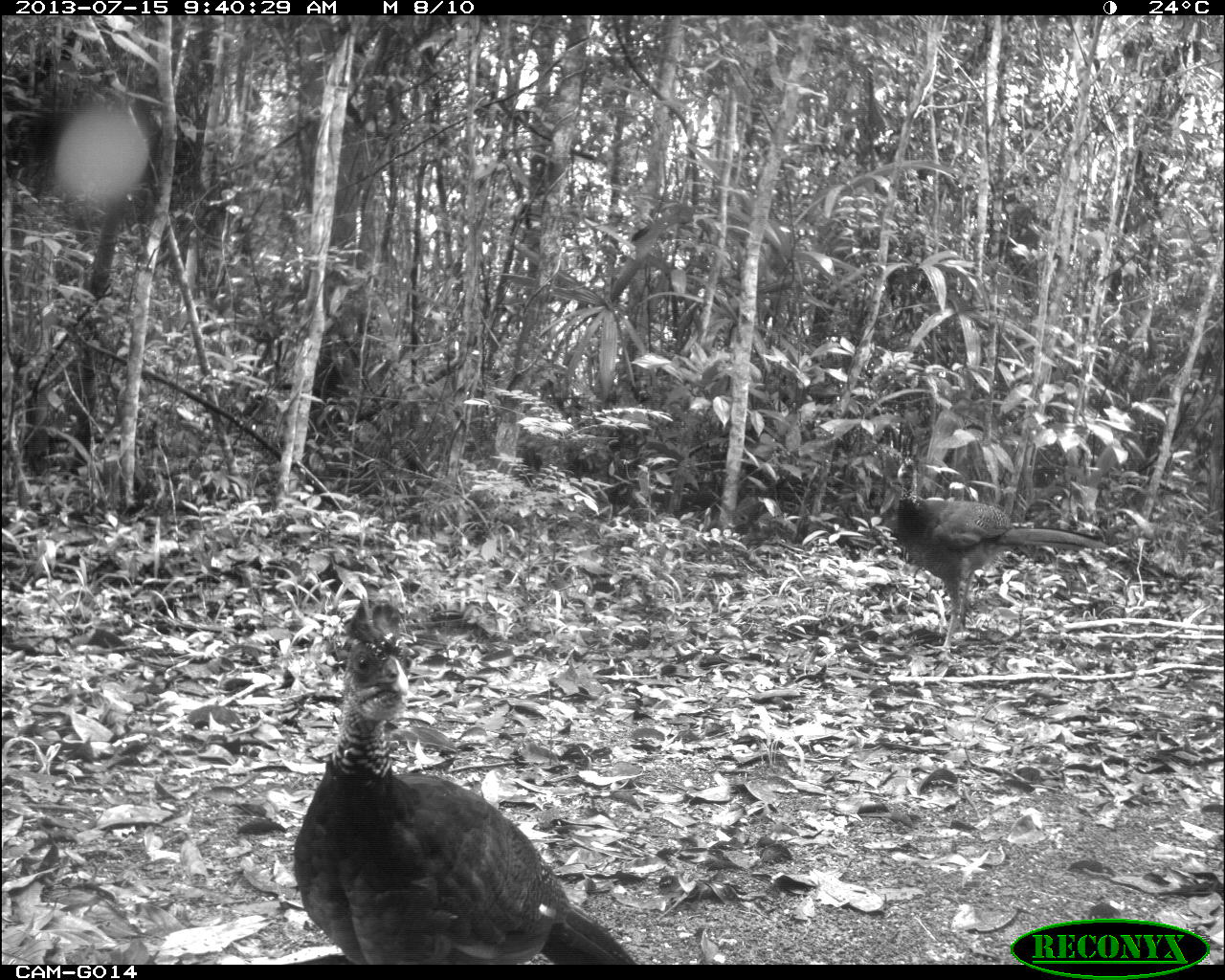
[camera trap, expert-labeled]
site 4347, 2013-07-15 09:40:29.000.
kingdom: Animalia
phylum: Chordata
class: Aves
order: Galliformes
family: Cracidae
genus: Crax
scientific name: Crax rubra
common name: great curassow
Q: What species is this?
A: Crax rubra (great curassow).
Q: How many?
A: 2.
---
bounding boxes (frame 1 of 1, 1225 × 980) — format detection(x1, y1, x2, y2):
crax rubra: detection(283, 583, 640, 960); detection(877, 445, 1106, 653)